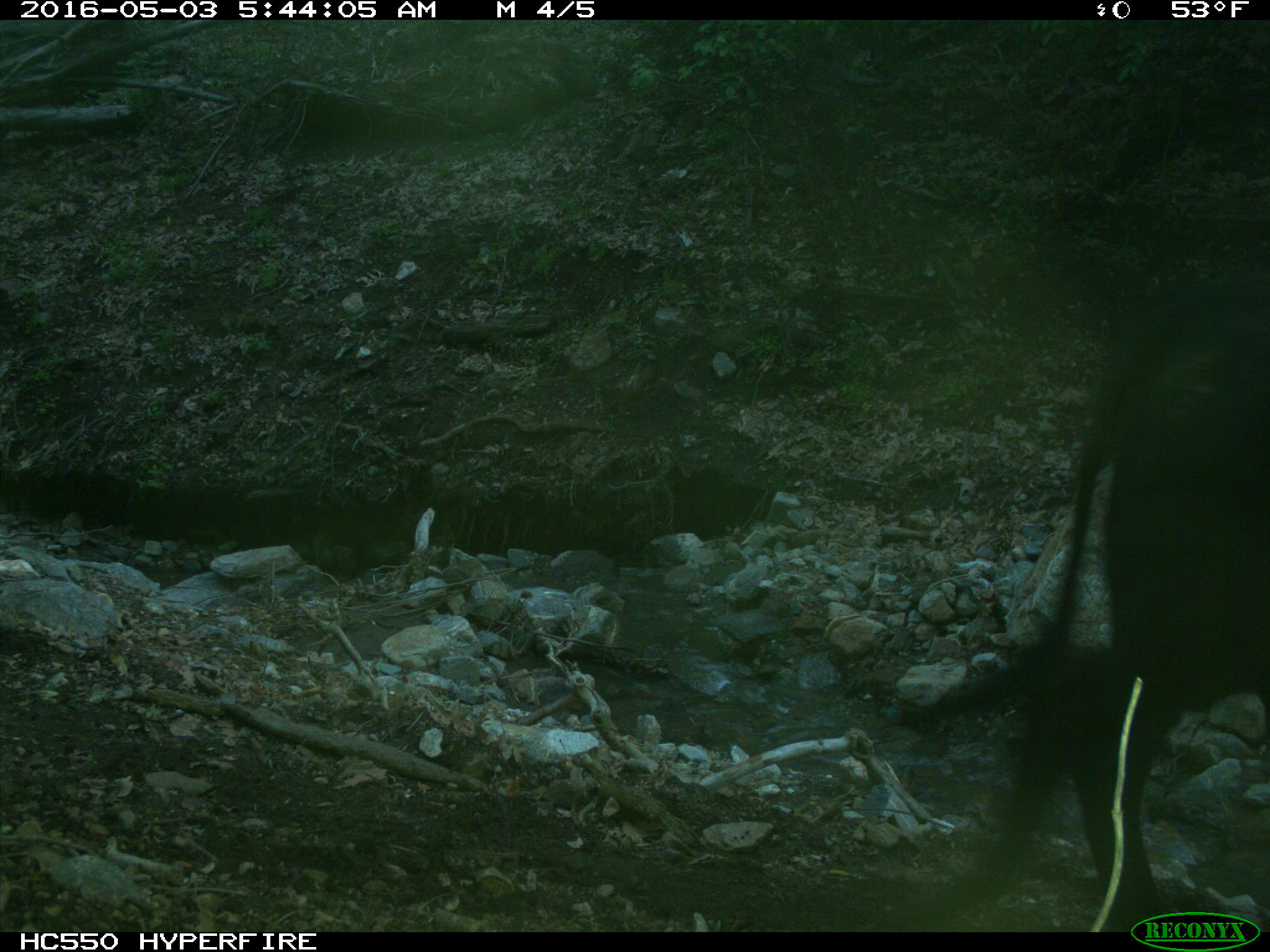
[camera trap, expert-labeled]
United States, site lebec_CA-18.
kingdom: Animalia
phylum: Chordata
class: Mammalia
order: Artiodactyla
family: Bovidae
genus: Bos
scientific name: Bos taurus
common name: domestic cow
Bos taurus (domestic cow).